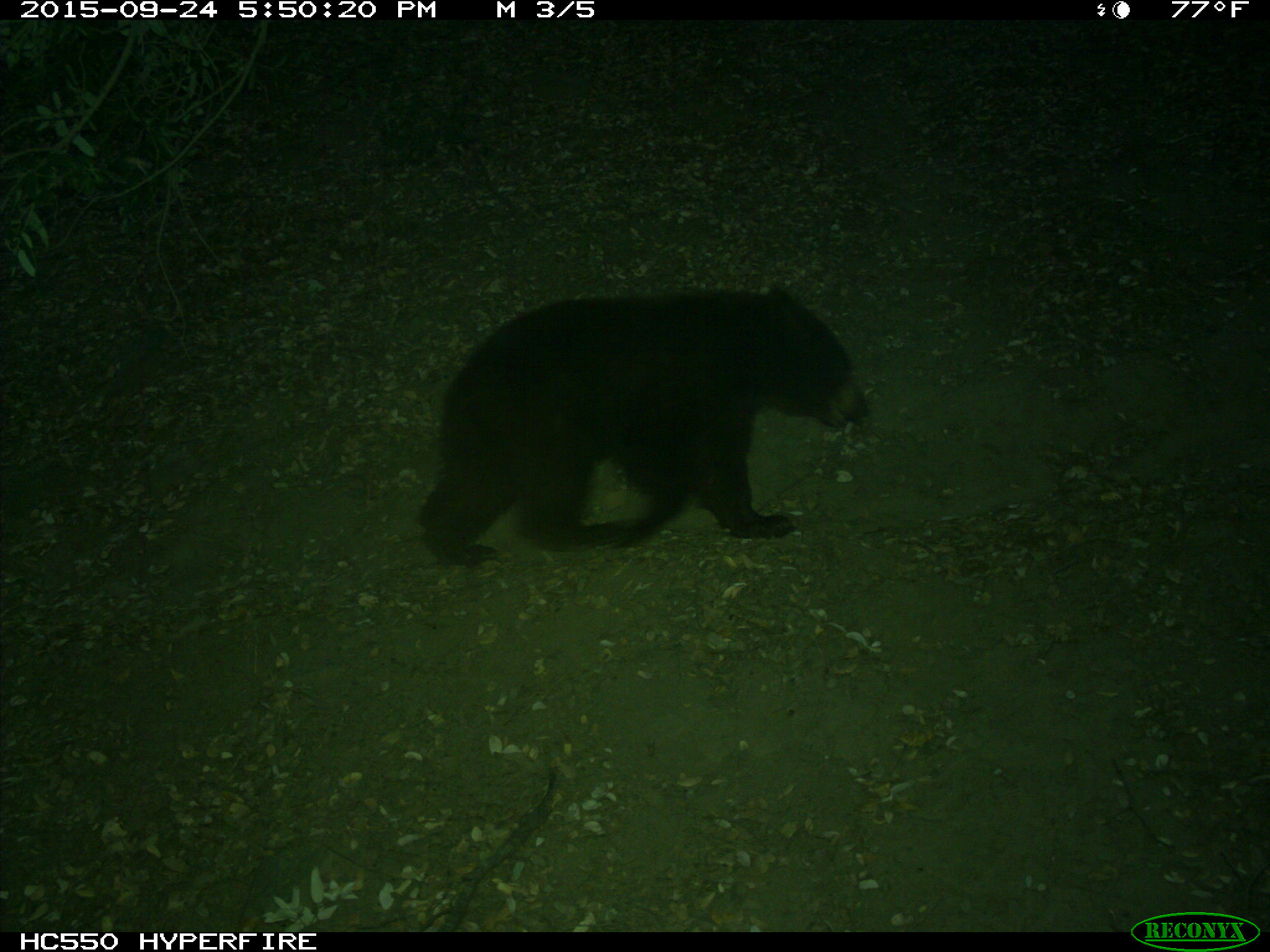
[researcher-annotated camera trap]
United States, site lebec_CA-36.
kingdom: Animalia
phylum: Chordata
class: Mammalia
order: Carnivora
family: Ursidae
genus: Ursus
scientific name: Ursus americanus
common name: american black bear